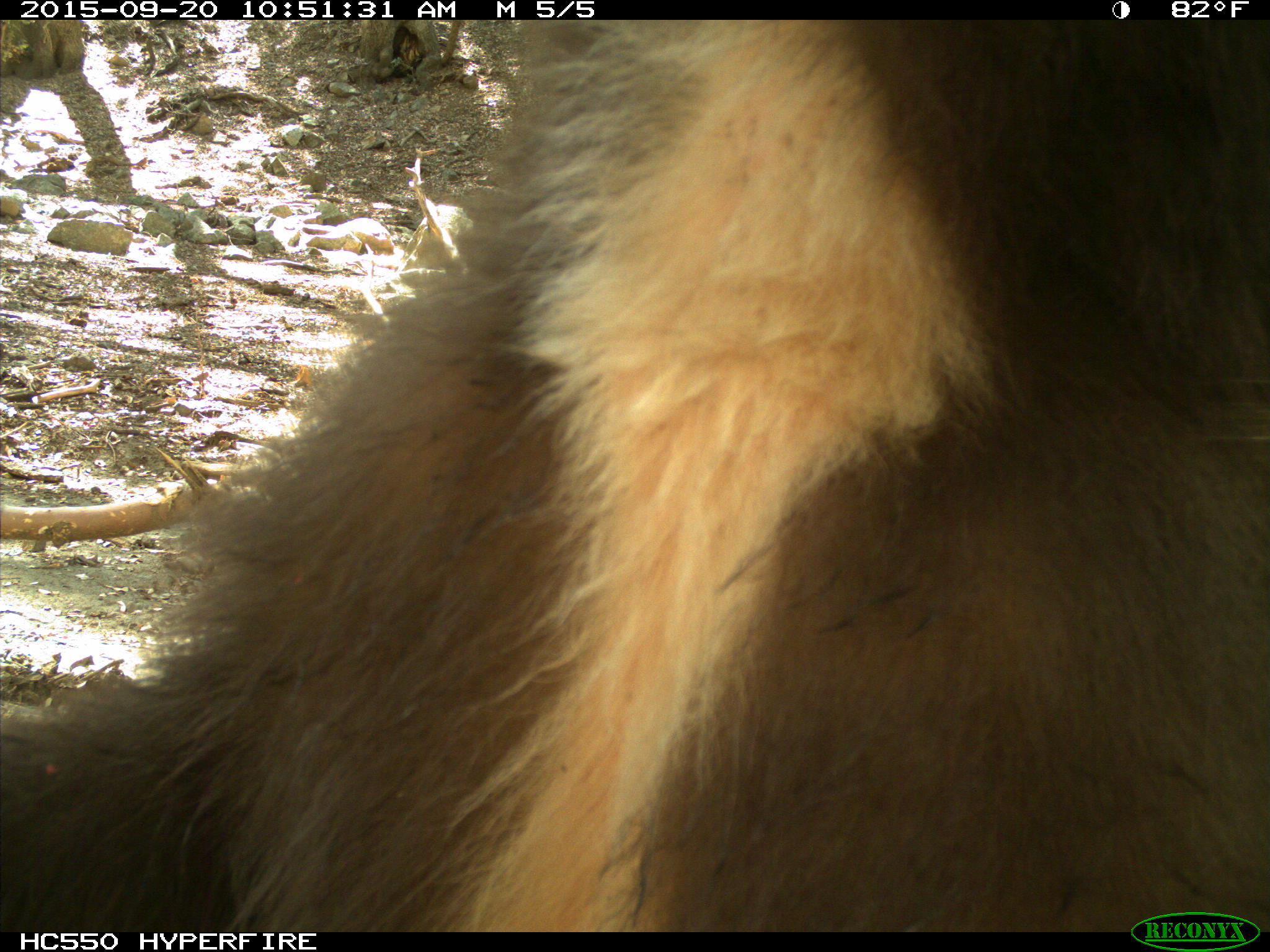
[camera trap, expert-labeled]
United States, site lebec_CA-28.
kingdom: Animalia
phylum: Chordata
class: Mammalia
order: Carnivora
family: Ursidae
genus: Ursus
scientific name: Ursus americanus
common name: american black bear